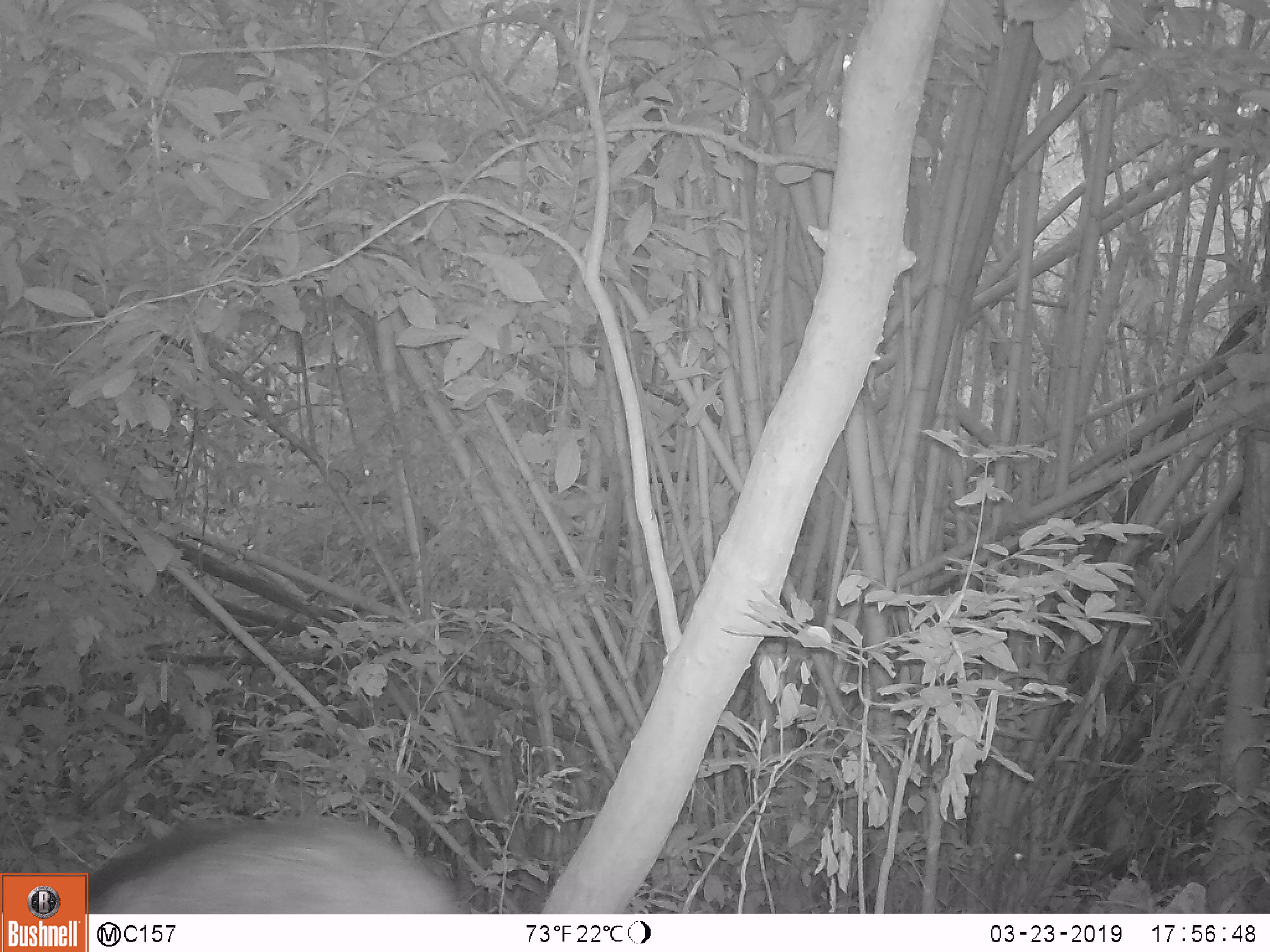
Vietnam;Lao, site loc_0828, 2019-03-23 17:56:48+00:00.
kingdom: Animalia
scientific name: Animalia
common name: animal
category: unidentified animal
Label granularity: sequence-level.